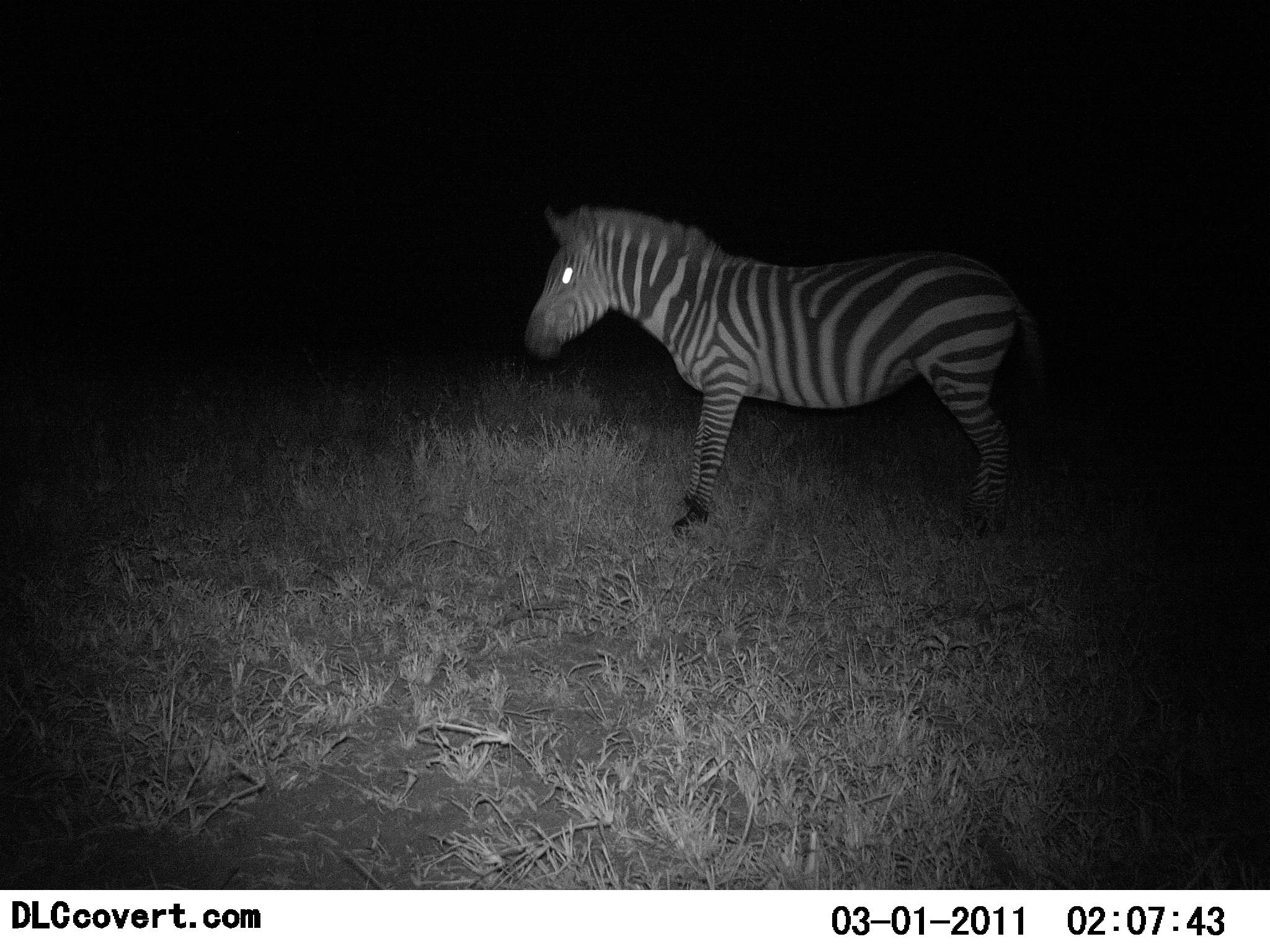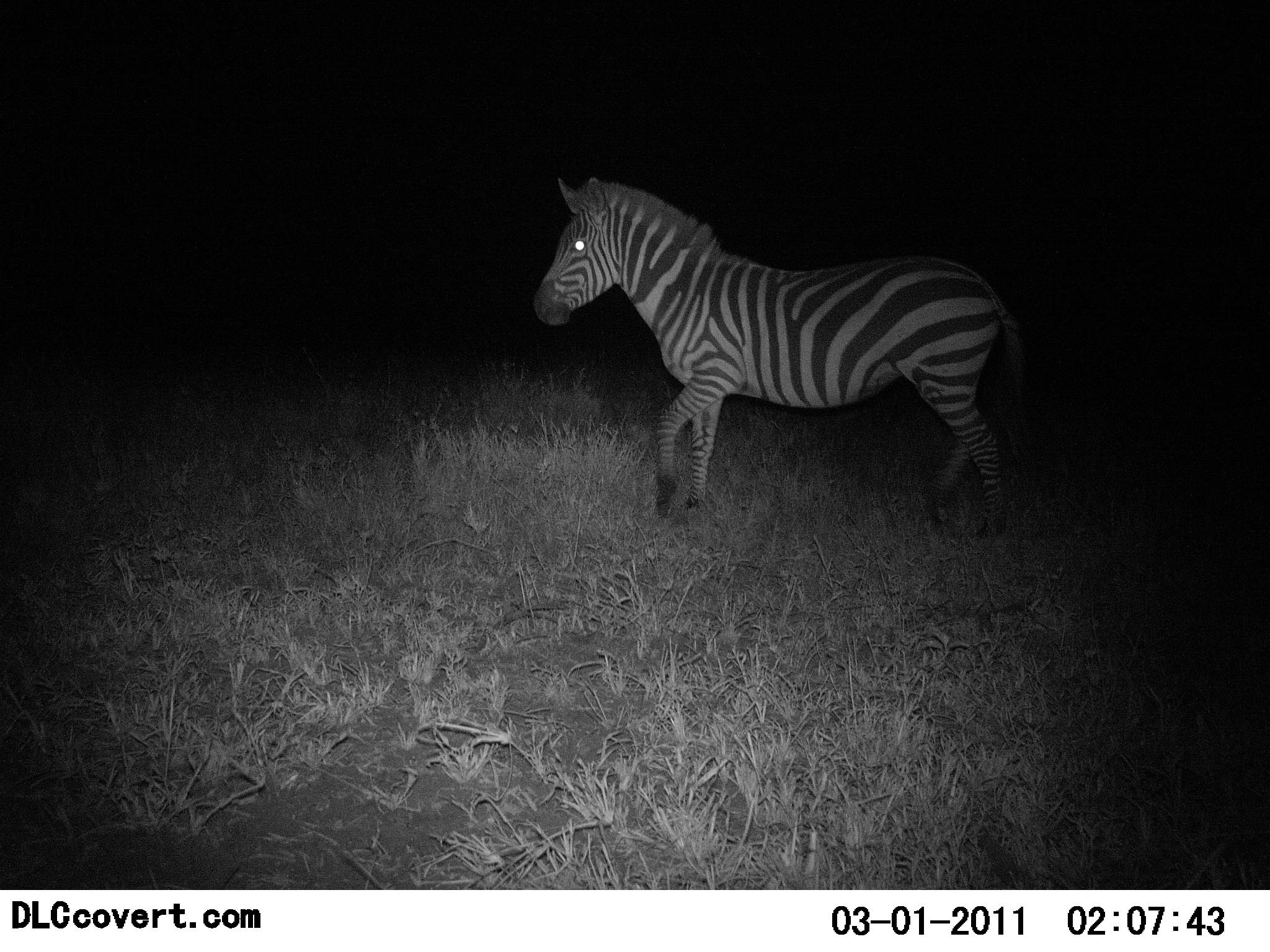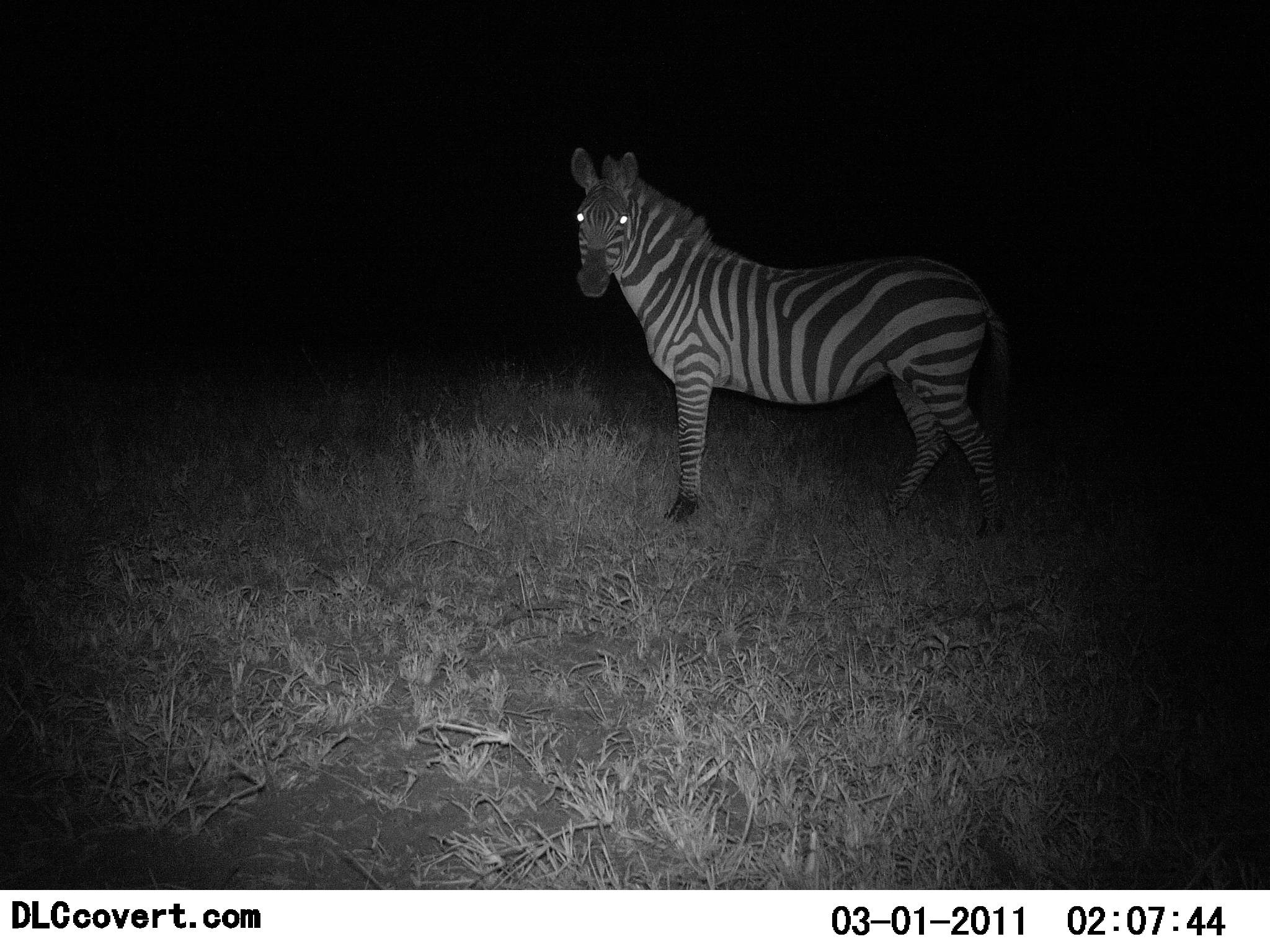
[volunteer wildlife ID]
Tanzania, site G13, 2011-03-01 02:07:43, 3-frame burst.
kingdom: Animalia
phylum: Chordata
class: Mammalia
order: Perissodactyla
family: Equidae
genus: Equus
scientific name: Equus quagga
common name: plains zebra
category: zebra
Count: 1.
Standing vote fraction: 92%.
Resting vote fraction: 0%.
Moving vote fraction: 8%.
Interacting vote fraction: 0%.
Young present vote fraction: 0%.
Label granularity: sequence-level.